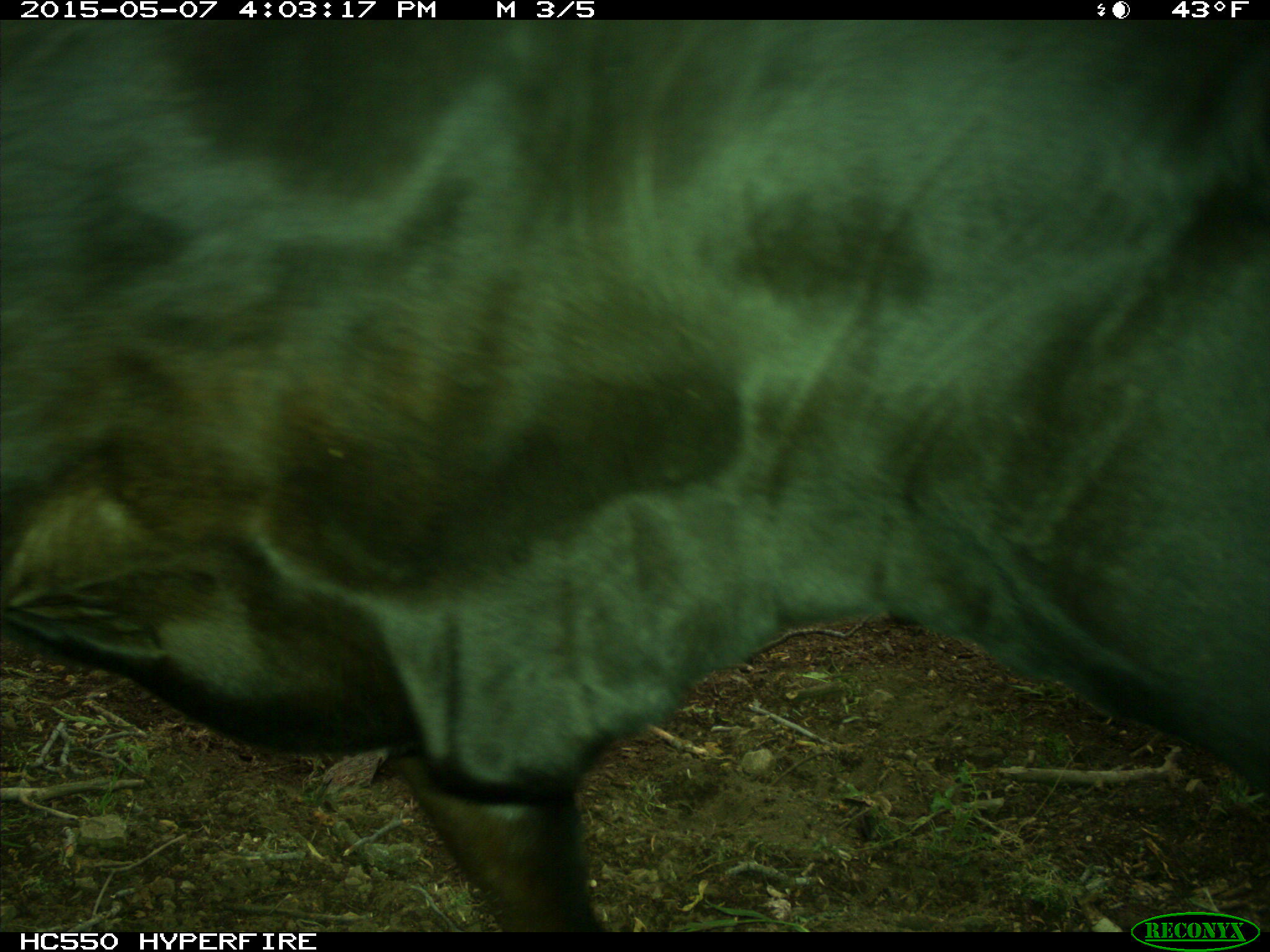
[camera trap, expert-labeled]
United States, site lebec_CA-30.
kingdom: Animalia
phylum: Chordata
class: Mammalia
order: Artiodactyla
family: Bovidae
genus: Bos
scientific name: Bos taurus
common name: domestic cow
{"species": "Bos taurus (domestic cow)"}